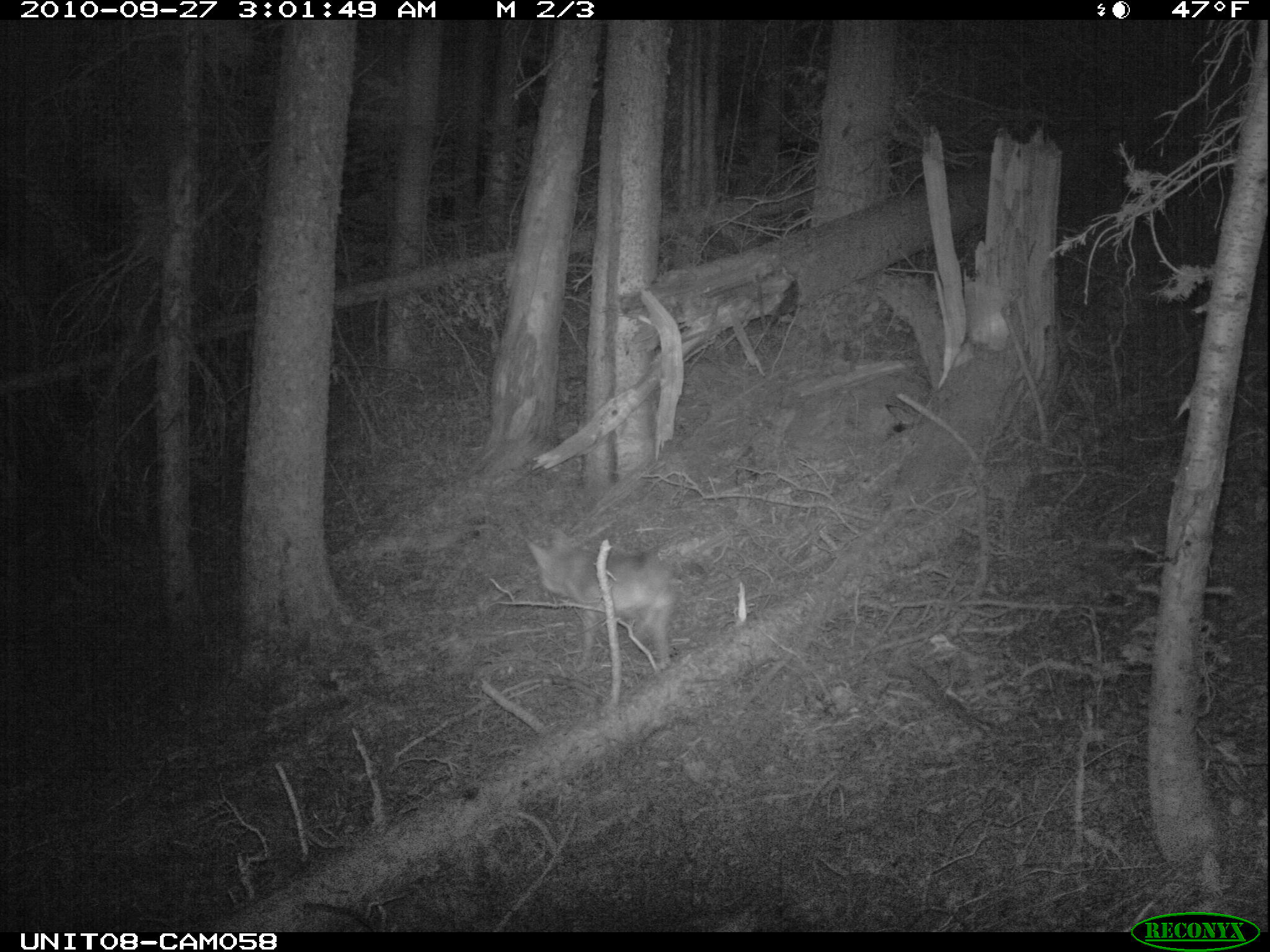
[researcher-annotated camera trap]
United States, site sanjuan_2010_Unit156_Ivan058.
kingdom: Animalia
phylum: Chordata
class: Mammalia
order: Carnivora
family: Canidae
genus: Canis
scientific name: Canis latrans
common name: coyote